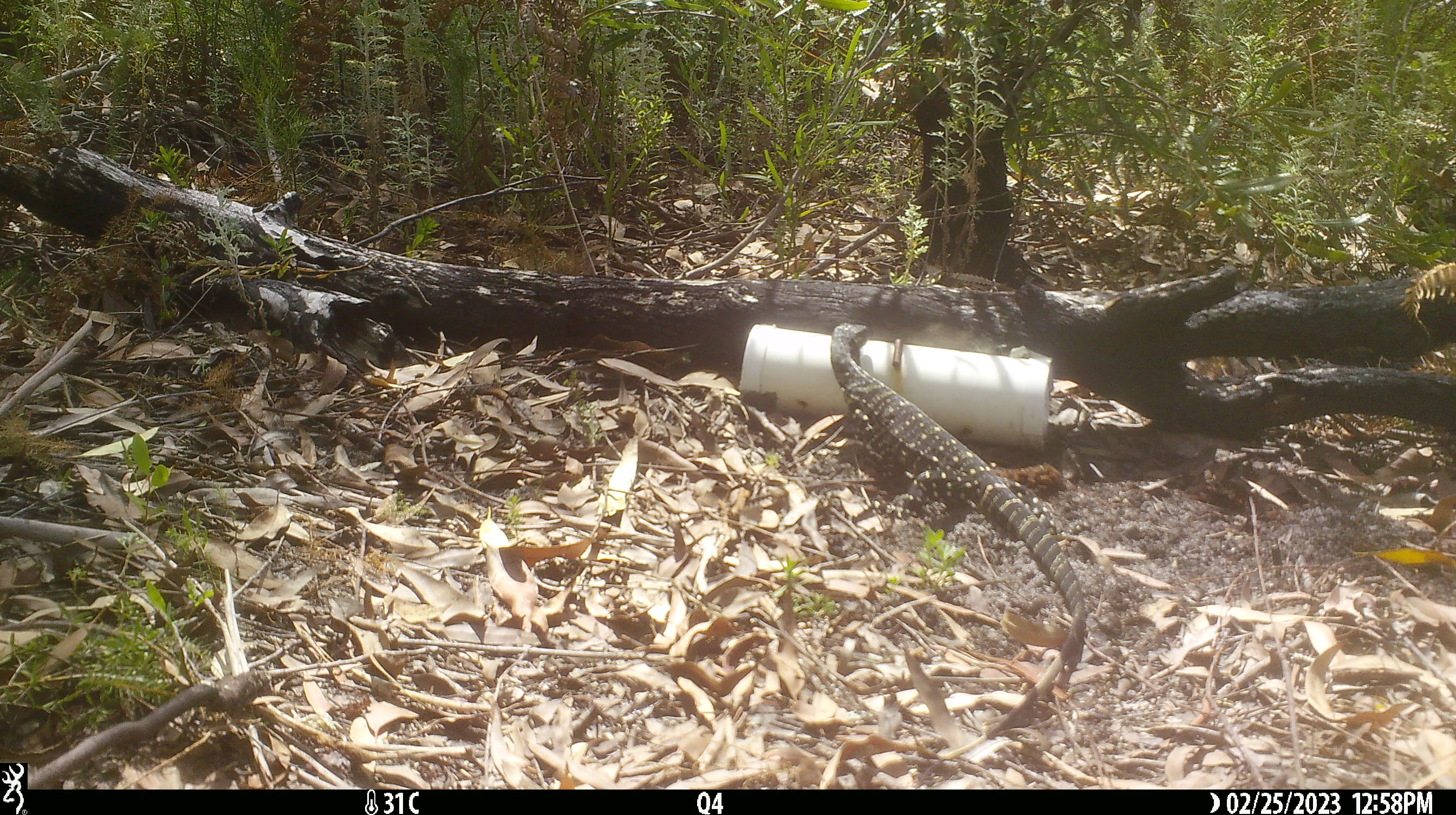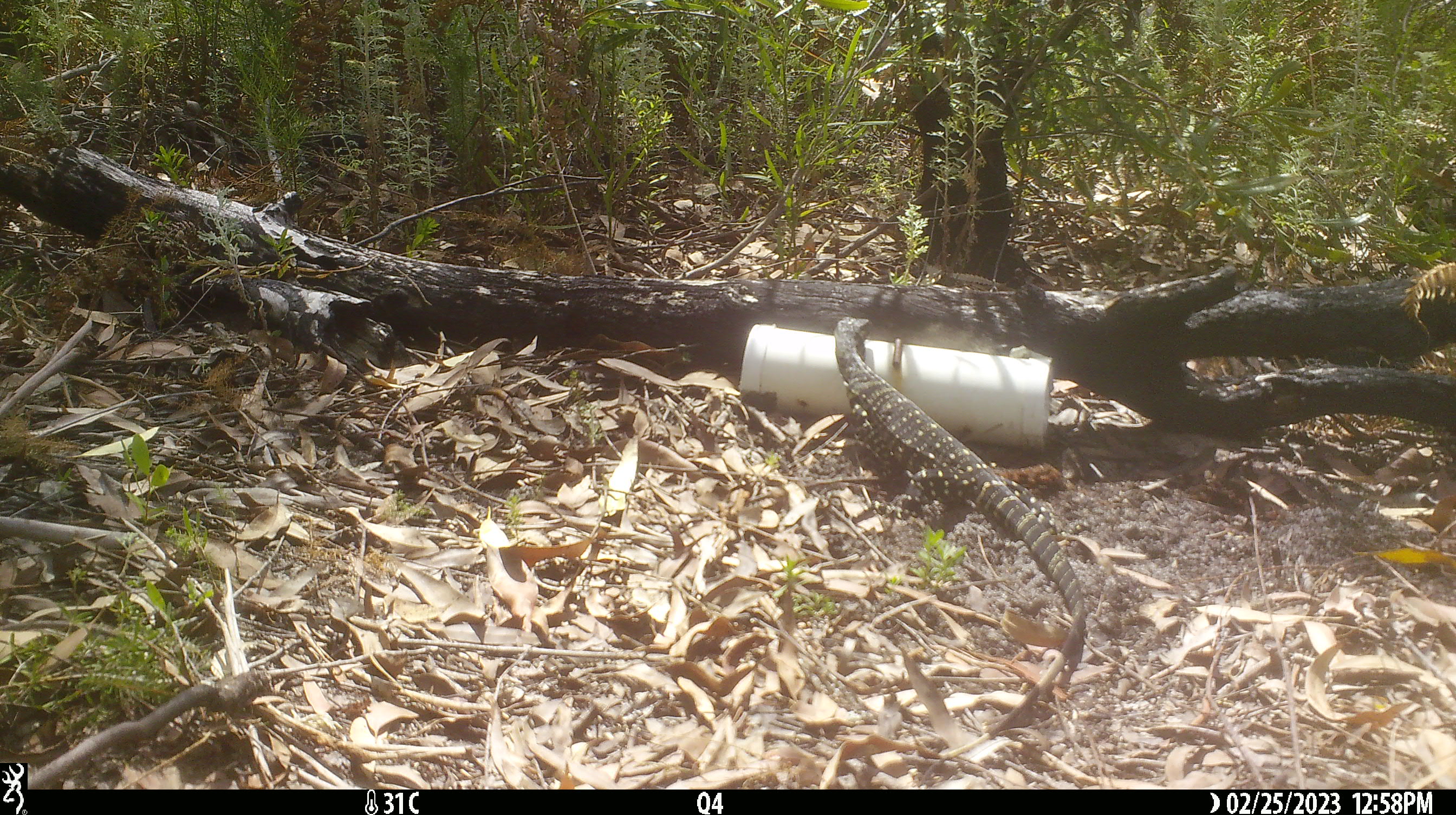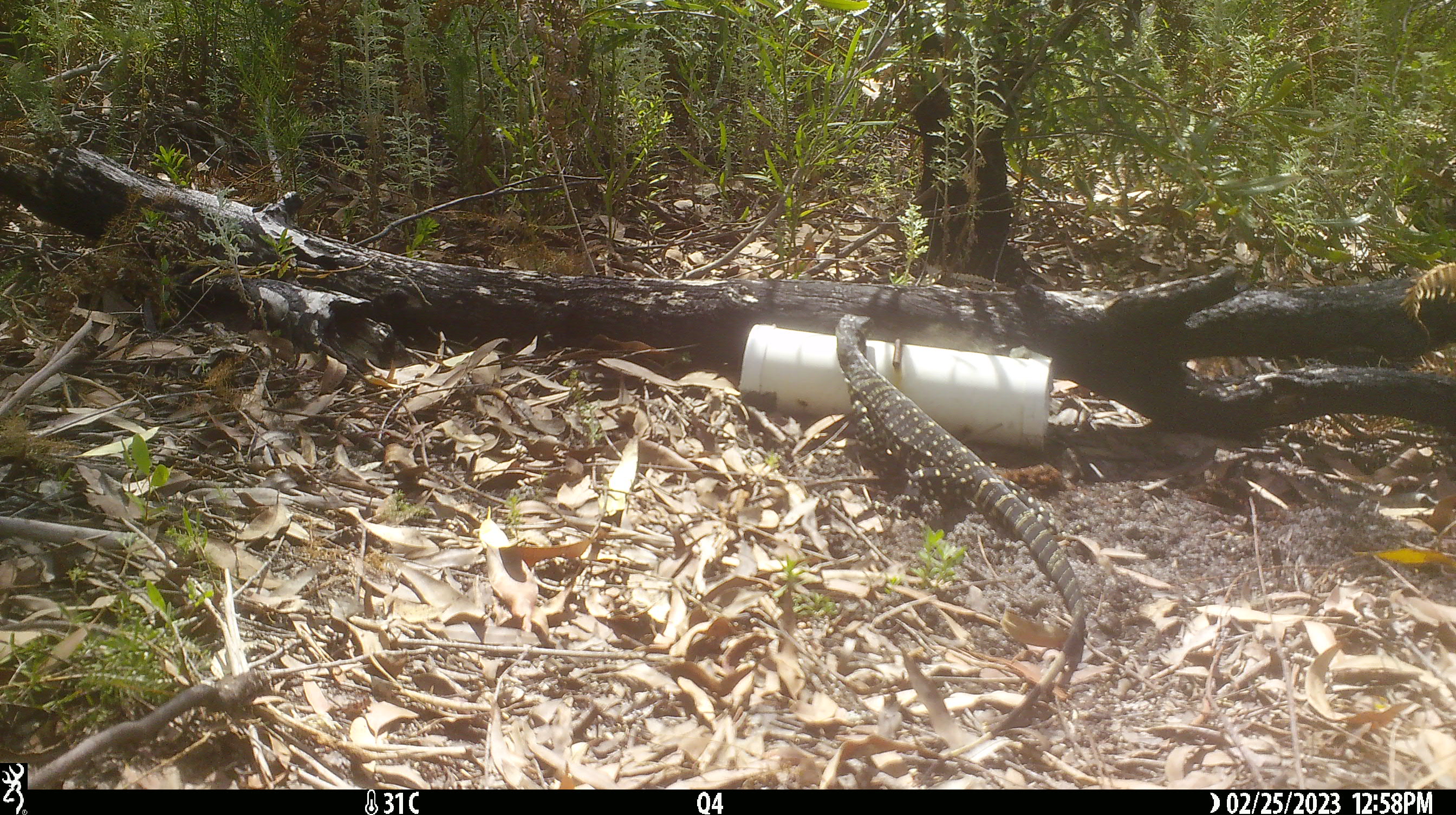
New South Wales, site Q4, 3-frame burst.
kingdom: Animalia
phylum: Chordata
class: Reptilia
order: Squamata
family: Varanidae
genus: Varanus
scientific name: Varanus varius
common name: lace monitor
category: goanna